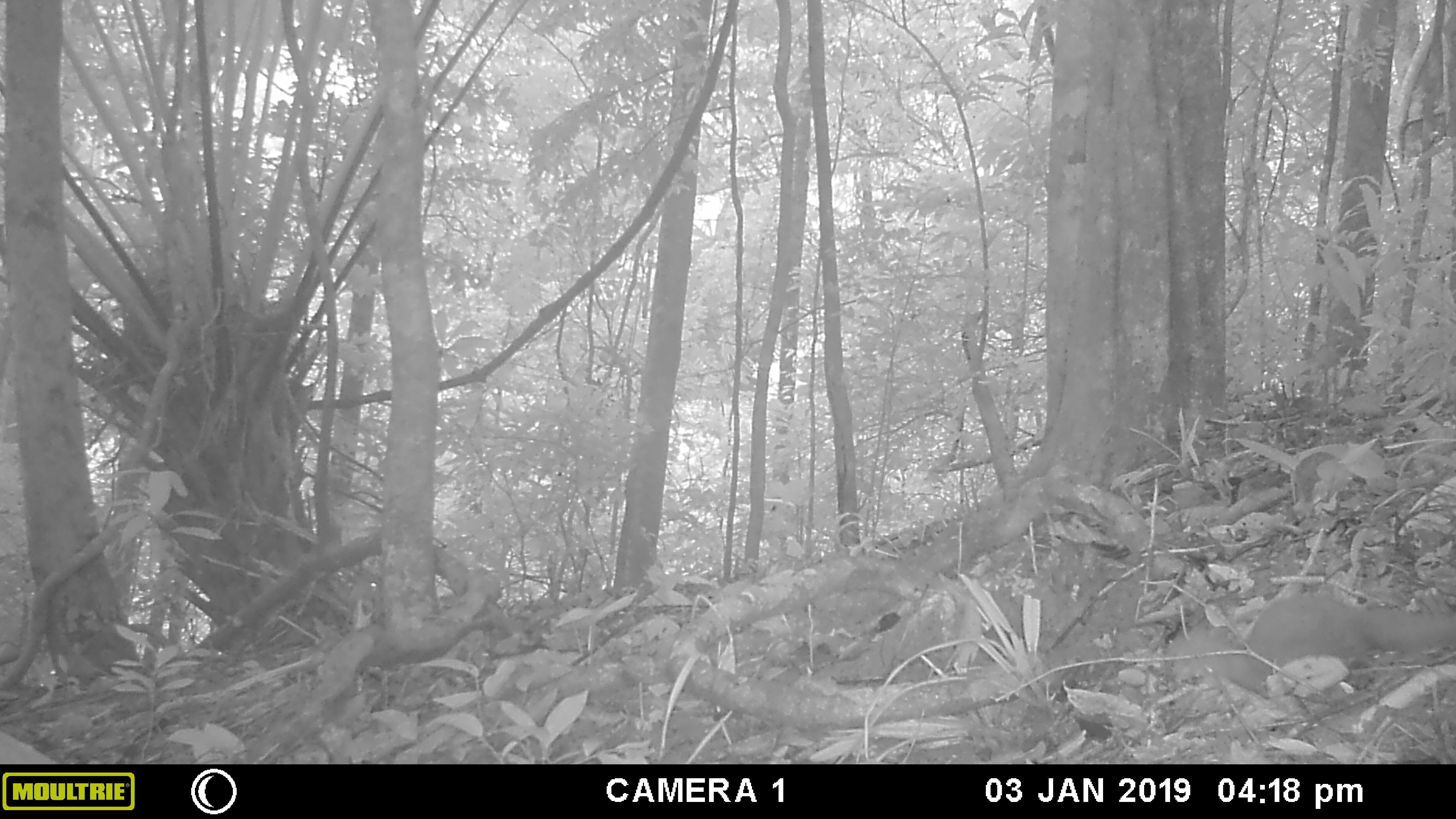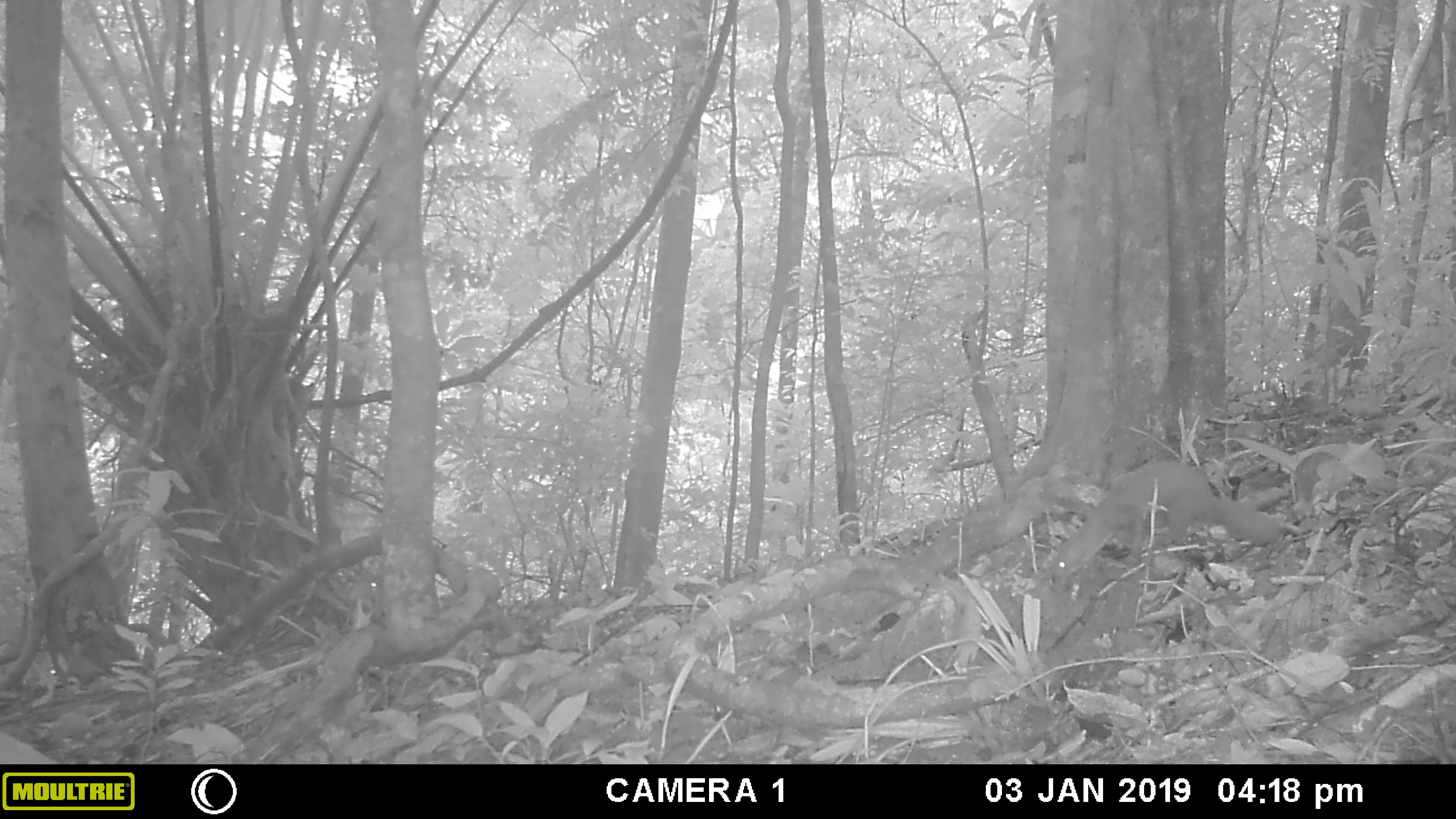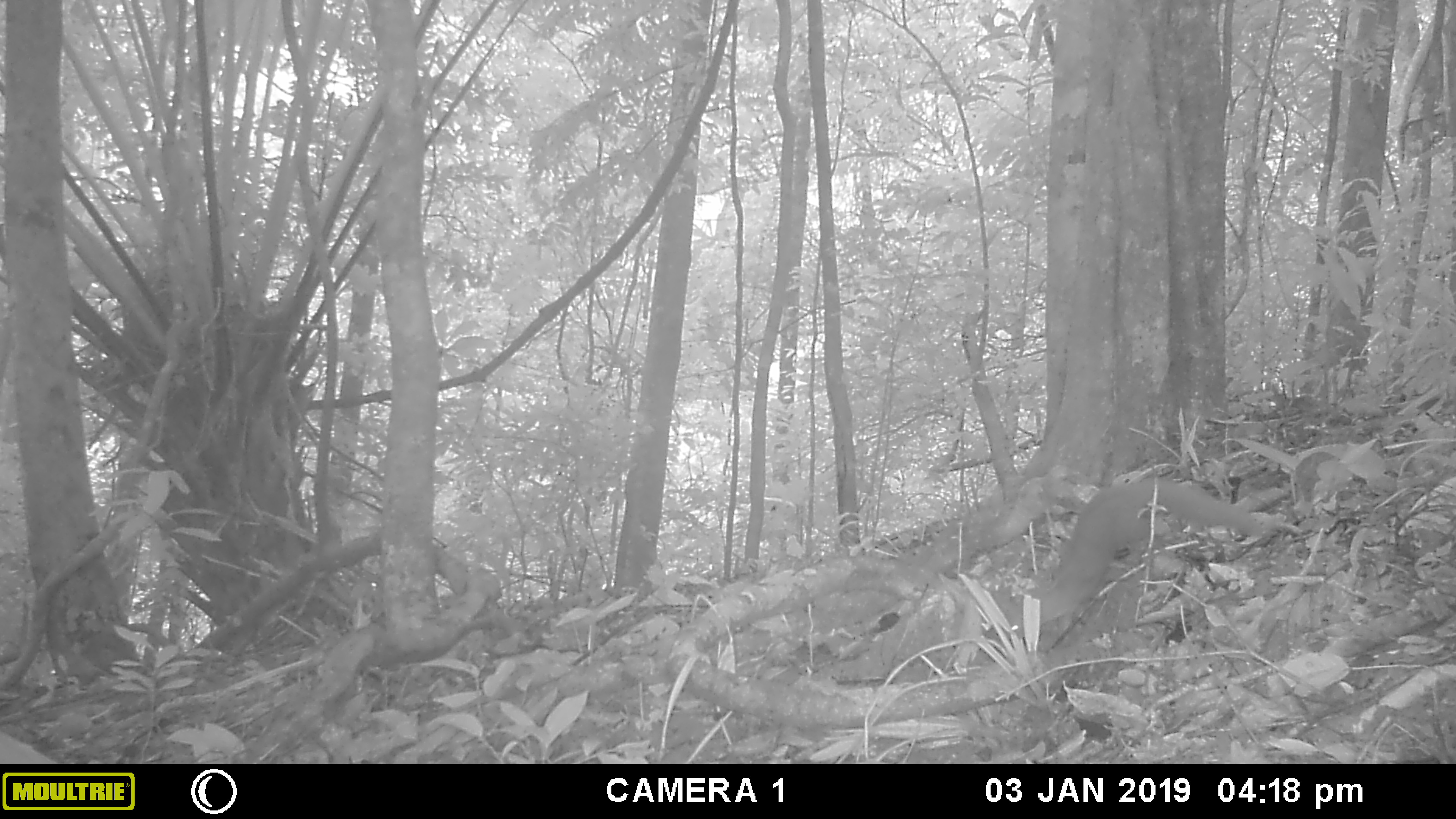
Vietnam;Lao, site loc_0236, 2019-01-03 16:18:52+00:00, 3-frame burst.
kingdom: Animalia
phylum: Chordata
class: Mammalia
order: Carnivora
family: Mustelidae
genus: Melogale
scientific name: Melogale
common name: ferret badger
Ferret badger (Melogale). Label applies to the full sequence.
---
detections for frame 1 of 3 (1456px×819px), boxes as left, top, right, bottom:
ferret badger: 1163, 593, 1456, 699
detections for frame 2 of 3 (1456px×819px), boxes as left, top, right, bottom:
ferret badger: 1049, 458, 1282, 577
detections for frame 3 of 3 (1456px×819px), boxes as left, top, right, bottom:
ferret badger: 980, 474, 1265, 642